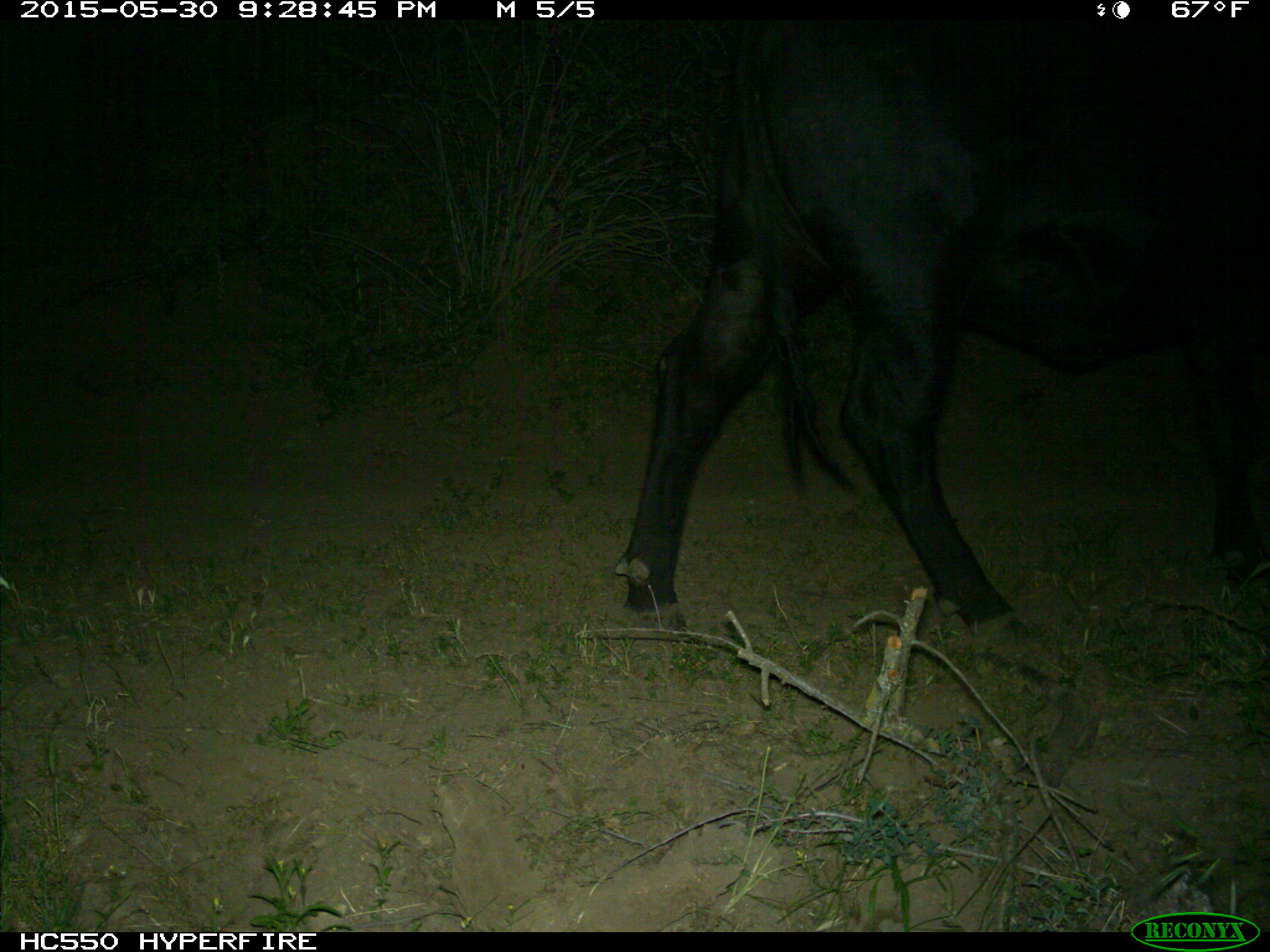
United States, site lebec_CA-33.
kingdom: Animalia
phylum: Chordata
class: Mammalia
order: Artiodactyla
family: Bovidae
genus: Bos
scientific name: Bos taurus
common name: domestic cow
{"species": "Bos taurus (domestic cow)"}